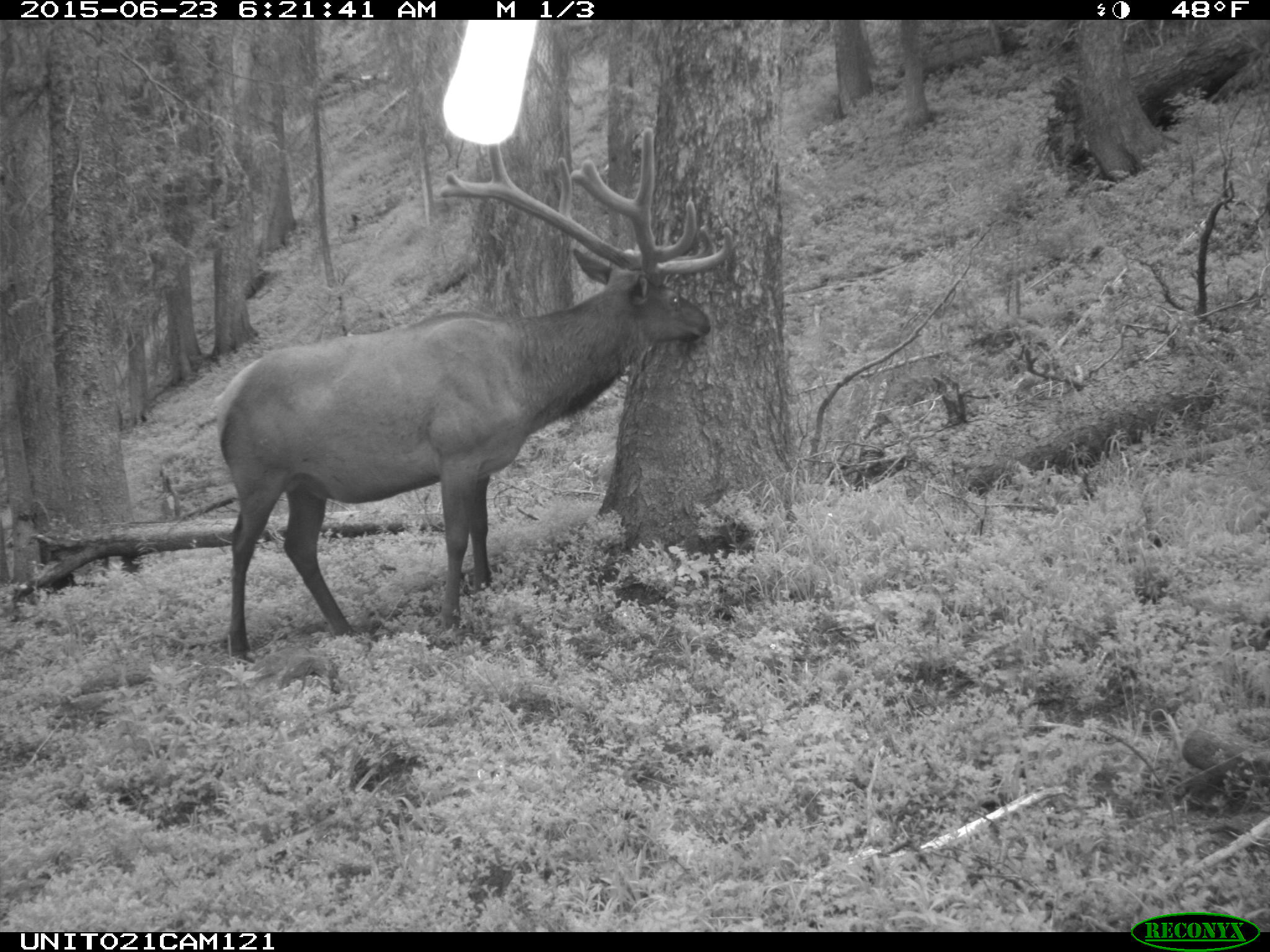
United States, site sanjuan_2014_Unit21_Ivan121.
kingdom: Animalia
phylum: Chordata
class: Mammalia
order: Artiodactyla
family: Cervidae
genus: Cervus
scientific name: Cervus elaphus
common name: red deer